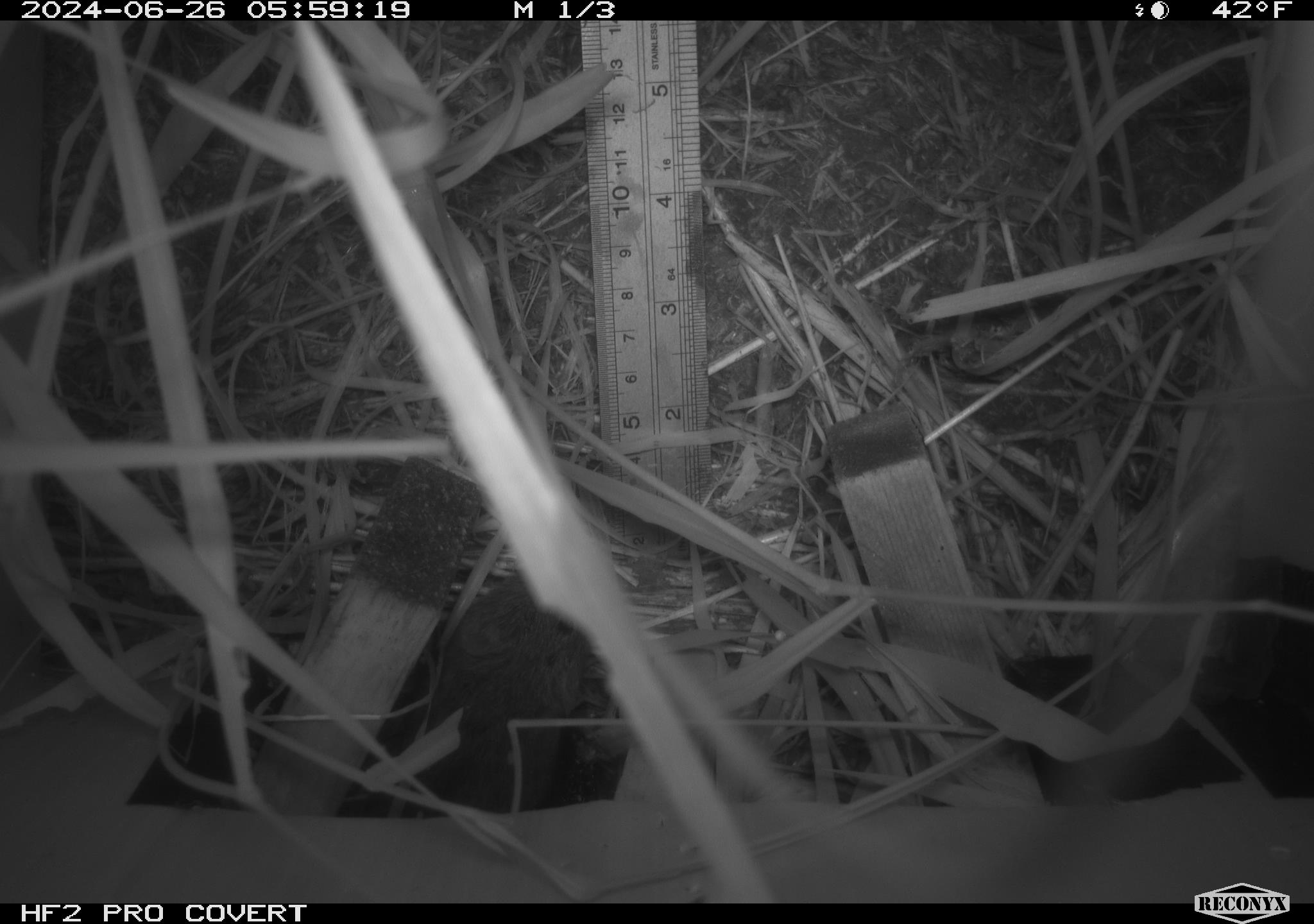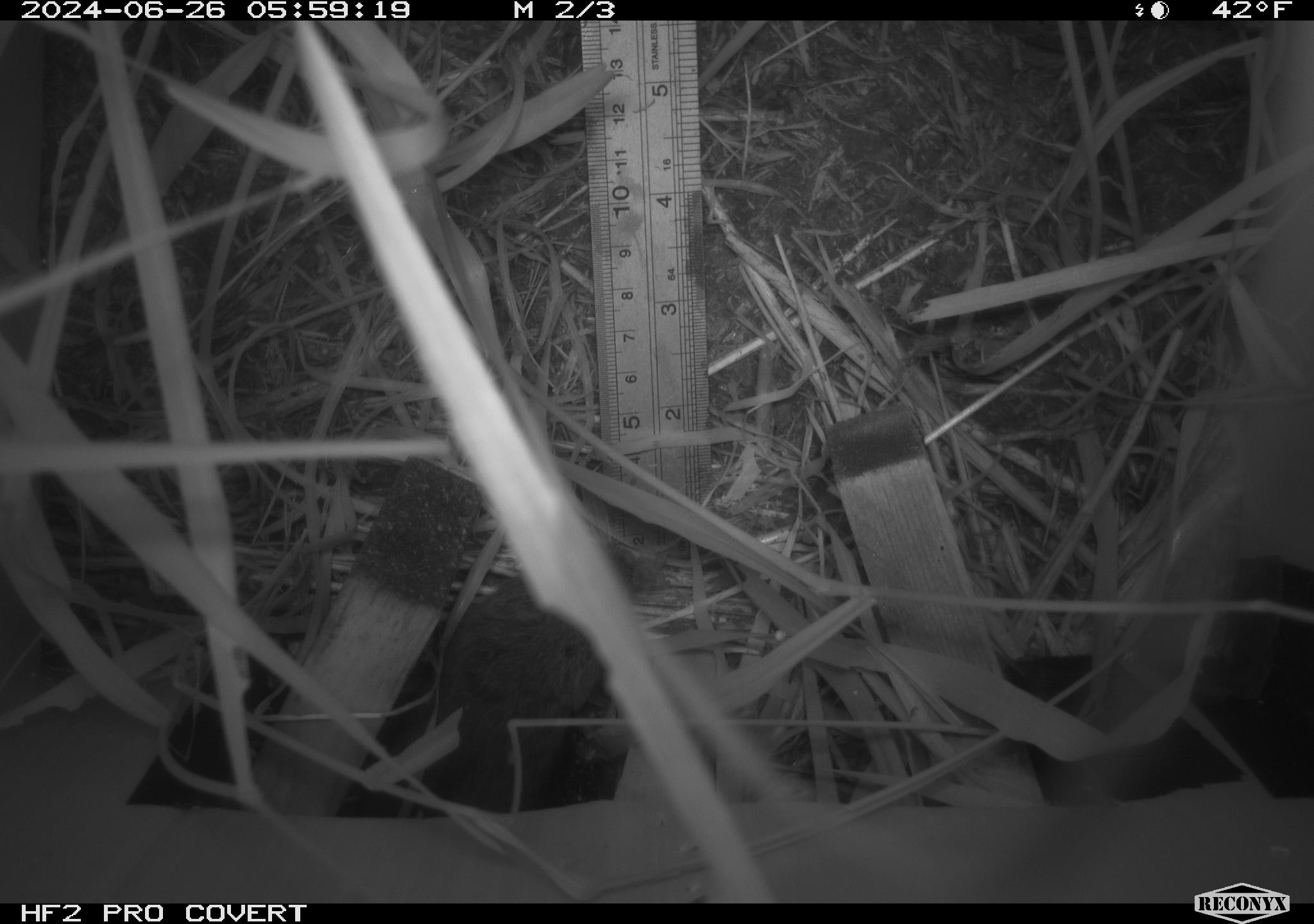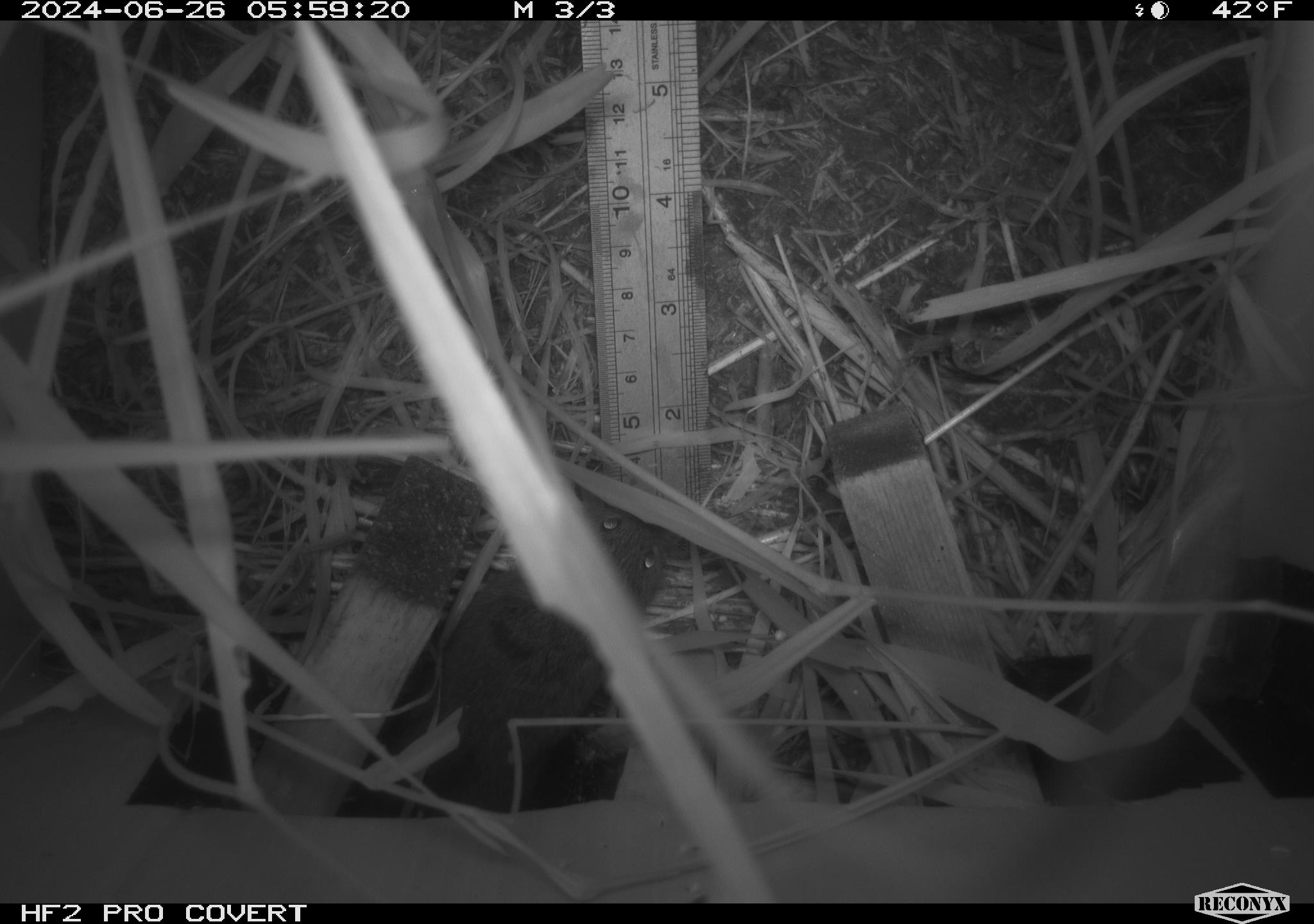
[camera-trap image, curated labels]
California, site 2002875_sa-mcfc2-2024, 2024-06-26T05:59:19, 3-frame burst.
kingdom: Animalia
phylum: Chordata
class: Mammalia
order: Rodentia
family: Cricetidae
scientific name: Arvicolinae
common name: voles, lemmings, and muskrats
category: arvicolinae subfamily